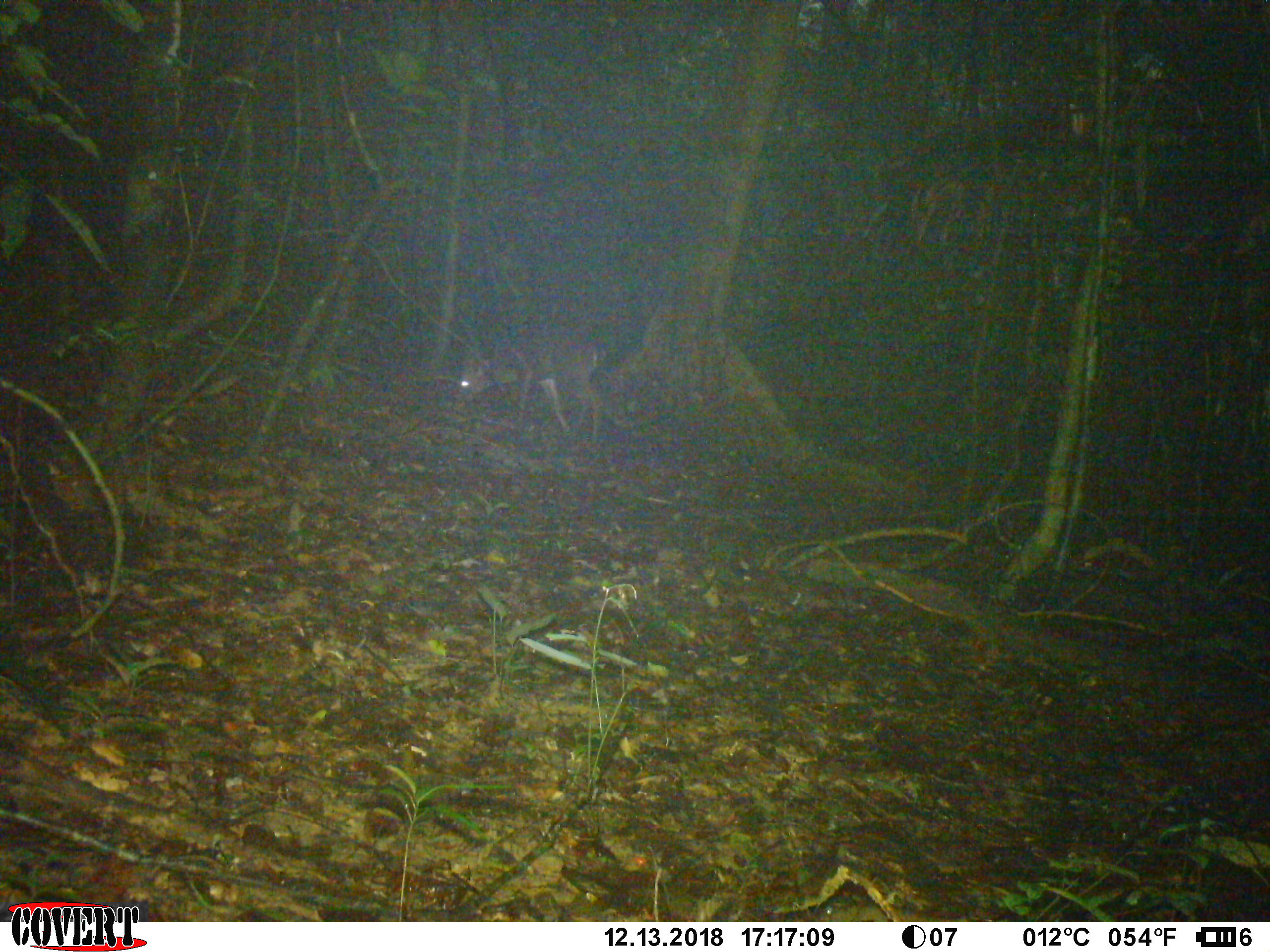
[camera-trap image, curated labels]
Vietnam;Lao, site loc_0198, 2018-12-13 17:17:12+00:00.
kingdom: Animalia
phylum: Chordata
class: Mammalia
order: Artiodactyla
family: Cervidae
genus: Muntiacus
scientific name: Muntiacus vuquangensis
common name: large-antlered muntjac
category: large antlered muntjac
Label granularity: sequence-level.